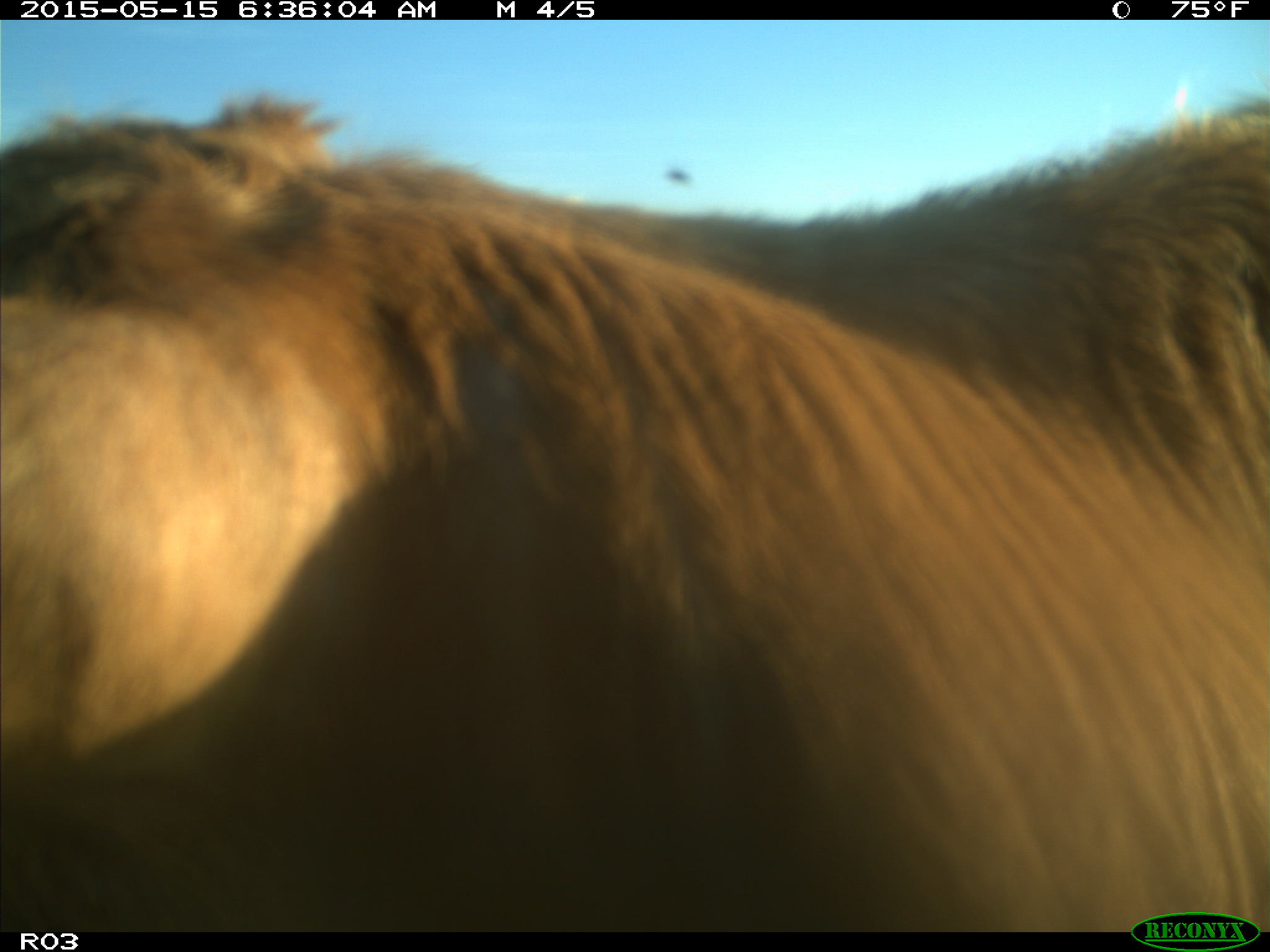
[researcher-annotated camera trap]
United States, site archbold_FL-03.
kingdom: Animalia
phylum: Chordata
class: Mammalia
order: Artiodactyla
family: Bovidae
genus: Bos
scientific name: Bos taurus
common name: domestic cow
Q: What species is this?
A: Bos taurus (domestic cow).